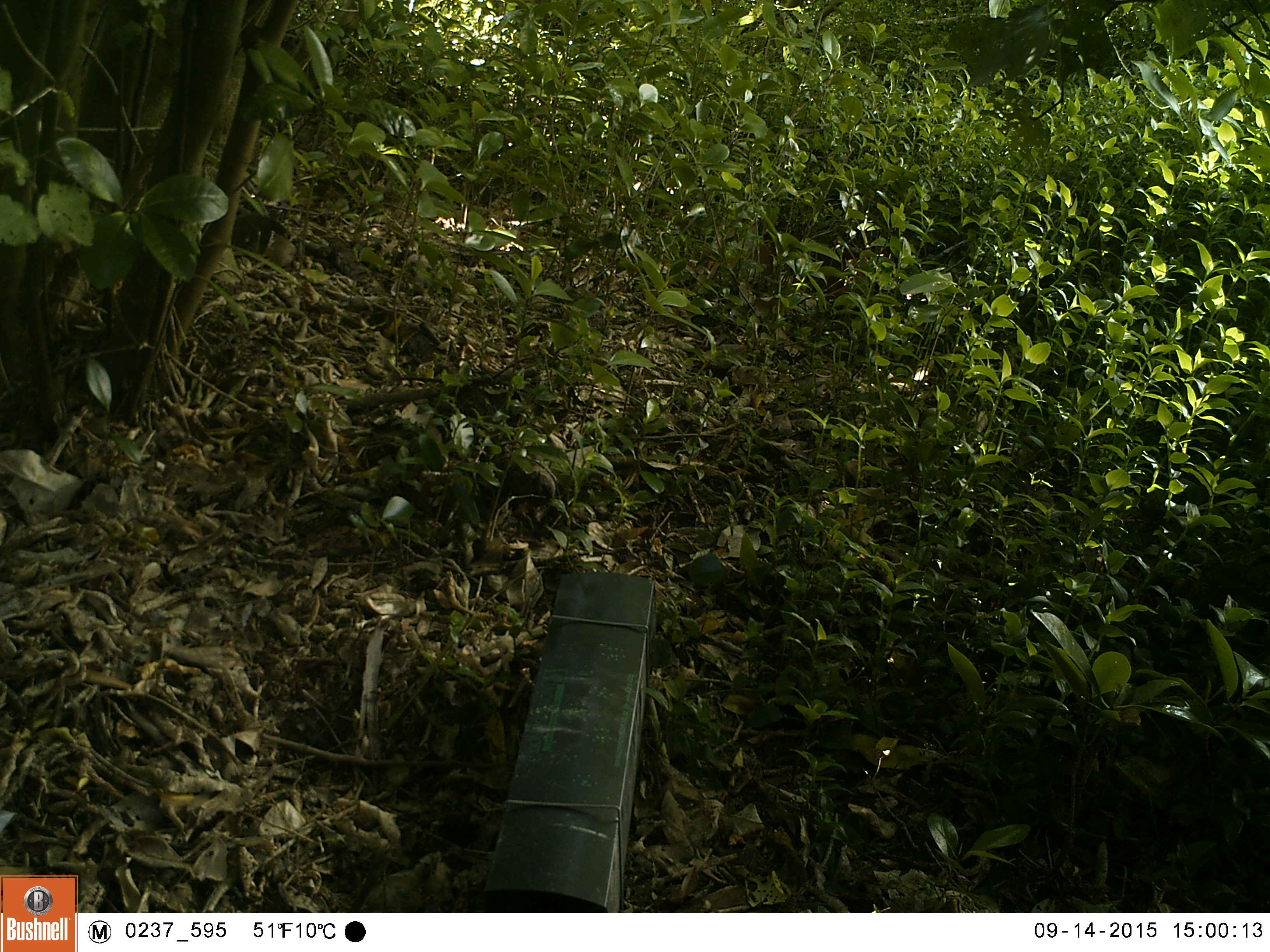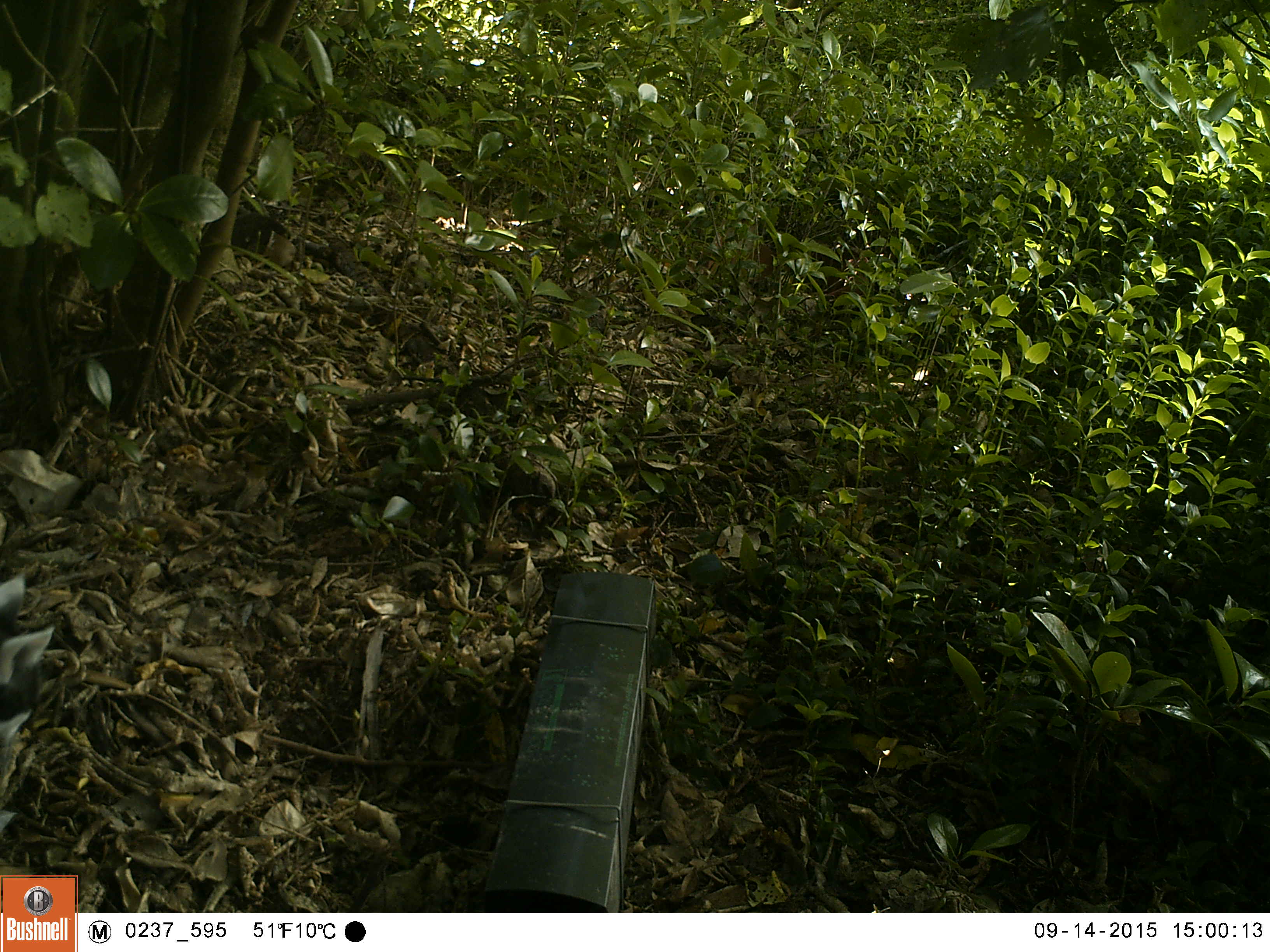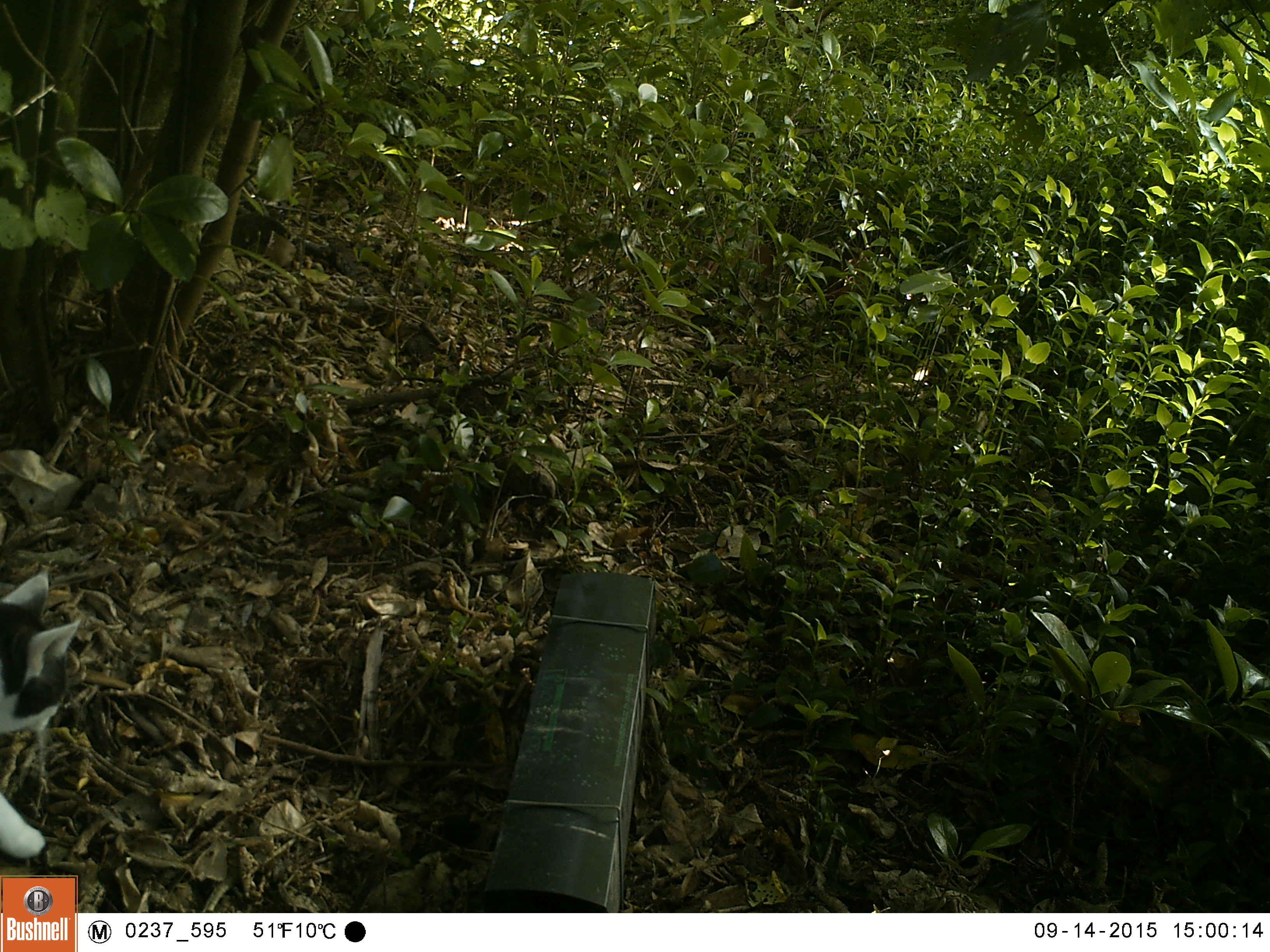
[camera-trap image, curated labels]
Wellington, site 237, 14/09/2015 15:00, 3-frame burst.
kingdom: Animalia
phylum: Chordata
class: Mammalia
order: Carnivora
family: Felidae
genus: Felis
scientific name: Felis catus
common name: cat